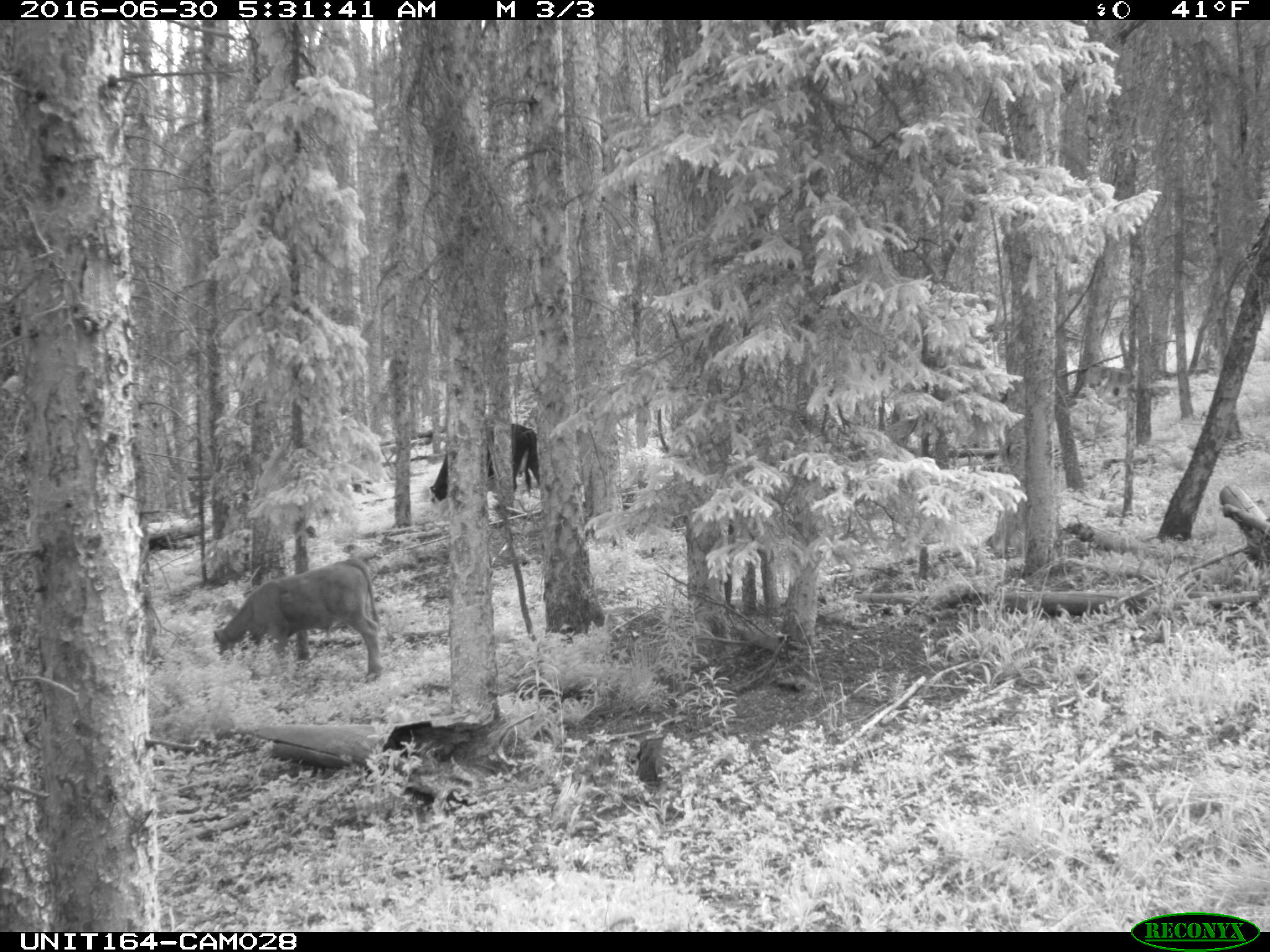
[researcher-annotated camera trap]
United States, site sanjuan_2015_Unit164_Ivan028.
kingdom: Animalia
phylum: Chordata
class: Mammalia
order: Artiodactyla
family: Bovidae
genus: Bos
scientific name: Bos taurus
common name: domestic cow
Bos taurus (domestic cow).